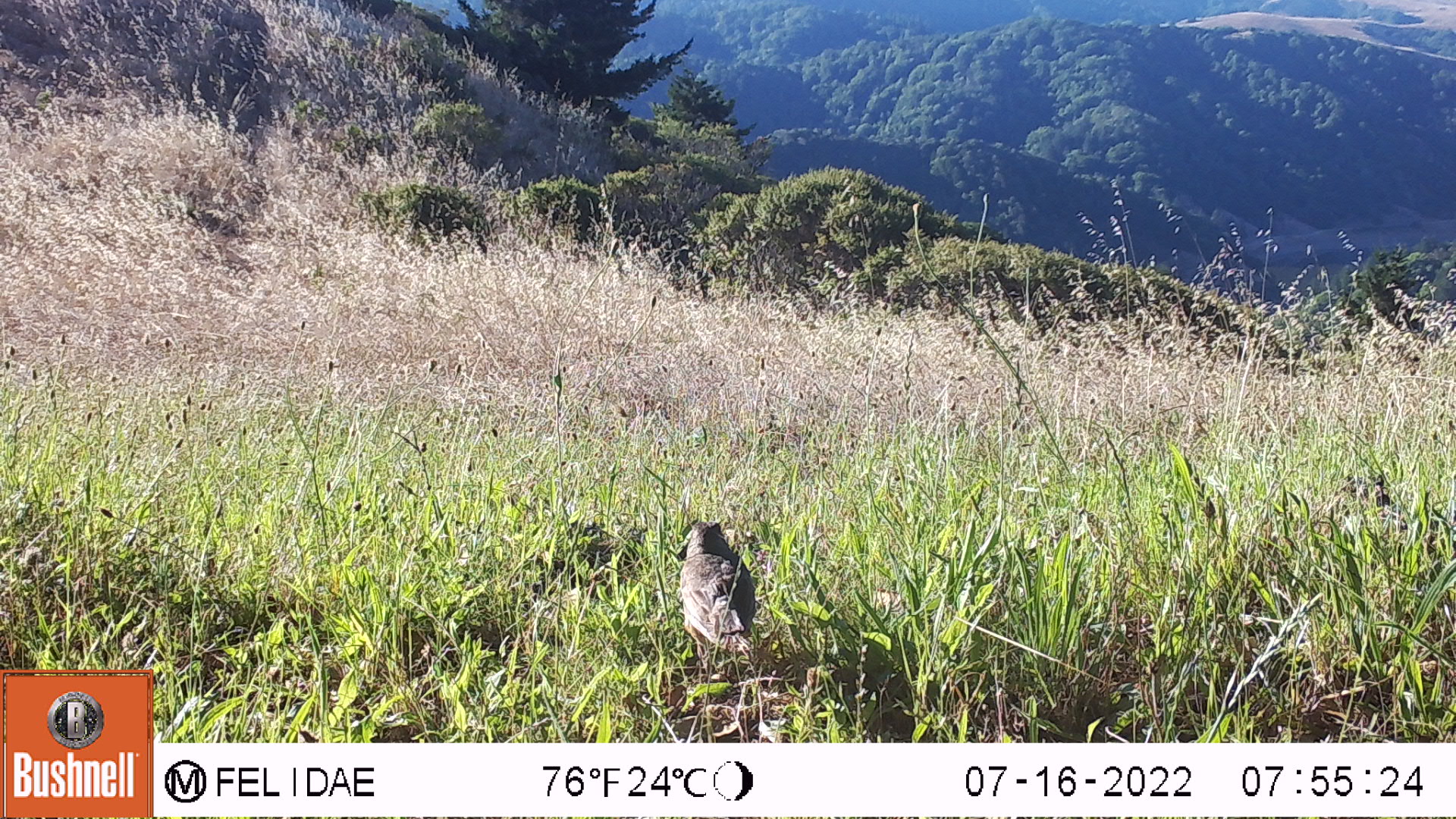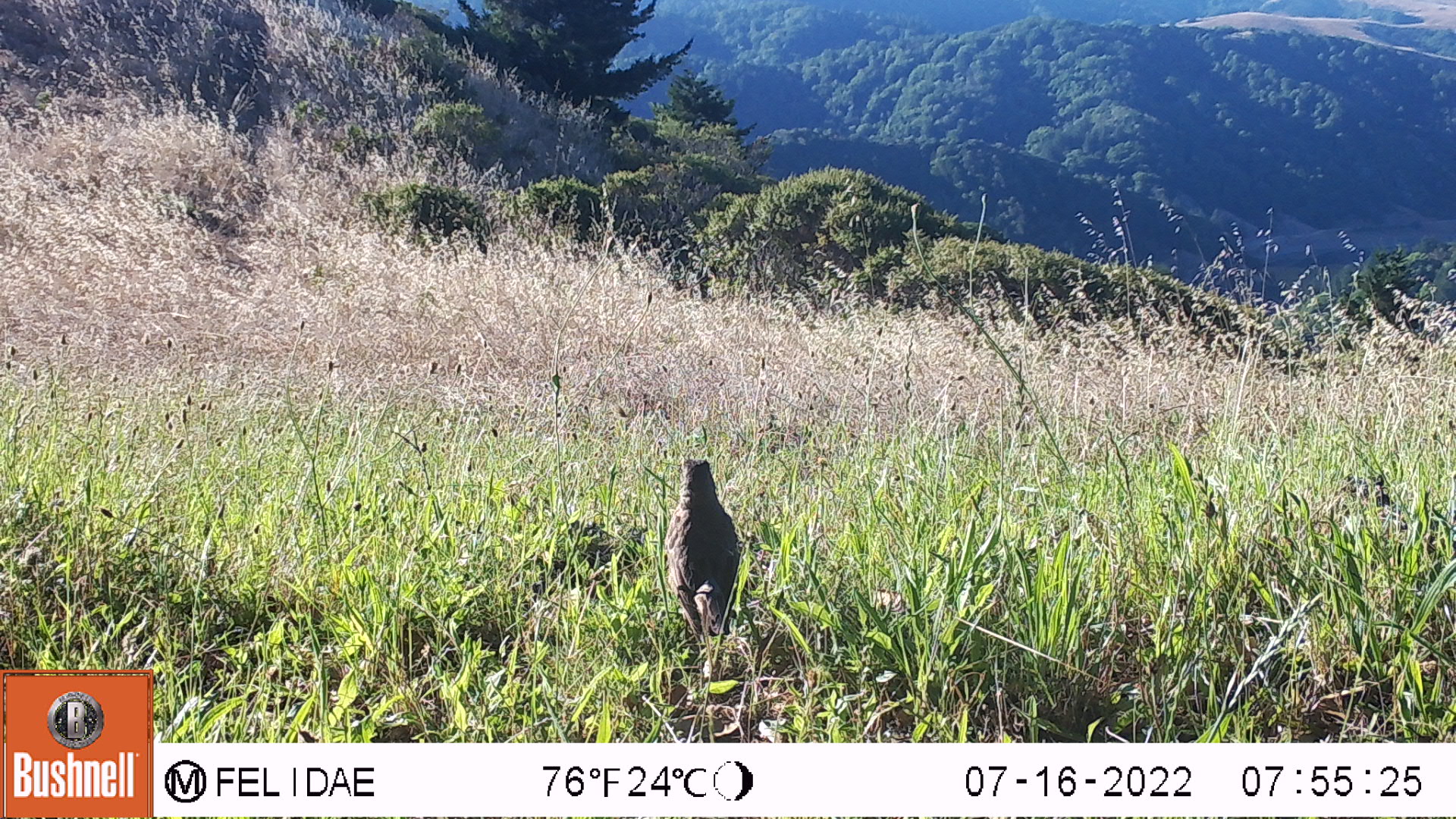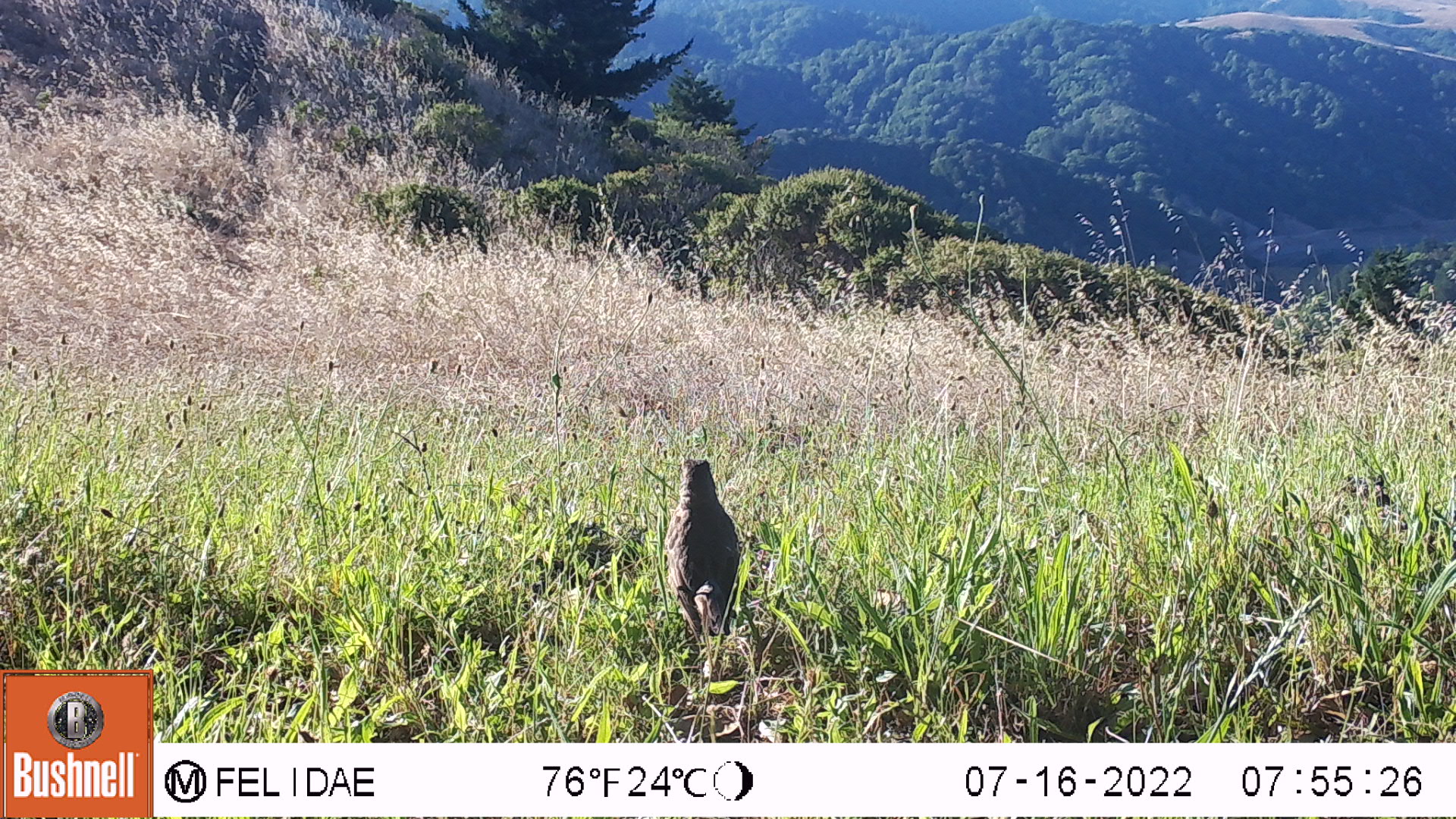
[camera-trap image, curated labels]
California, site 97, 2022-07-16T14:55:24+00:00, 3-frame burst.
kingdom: Animalia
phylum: Chordata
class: Aves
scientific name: Aves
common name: bird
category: unknown bird